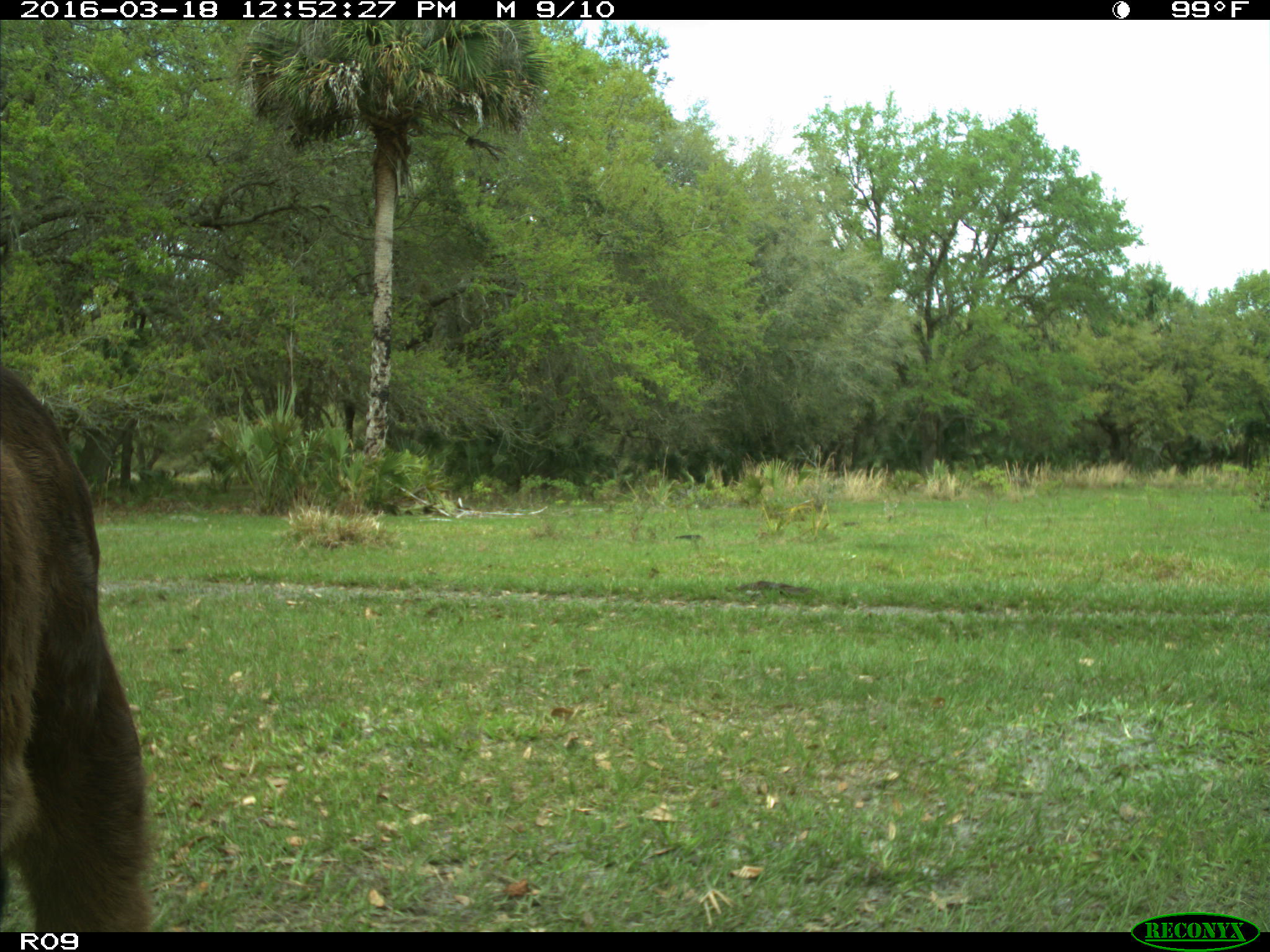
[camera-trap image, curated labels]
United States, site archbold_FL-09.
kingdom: Animalia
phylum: Chordata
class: Mammalia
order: Artiodactyla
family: Bovidae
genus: Bos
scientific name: Bos taurus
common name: domestic cow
Bos taurus (domestic cow).